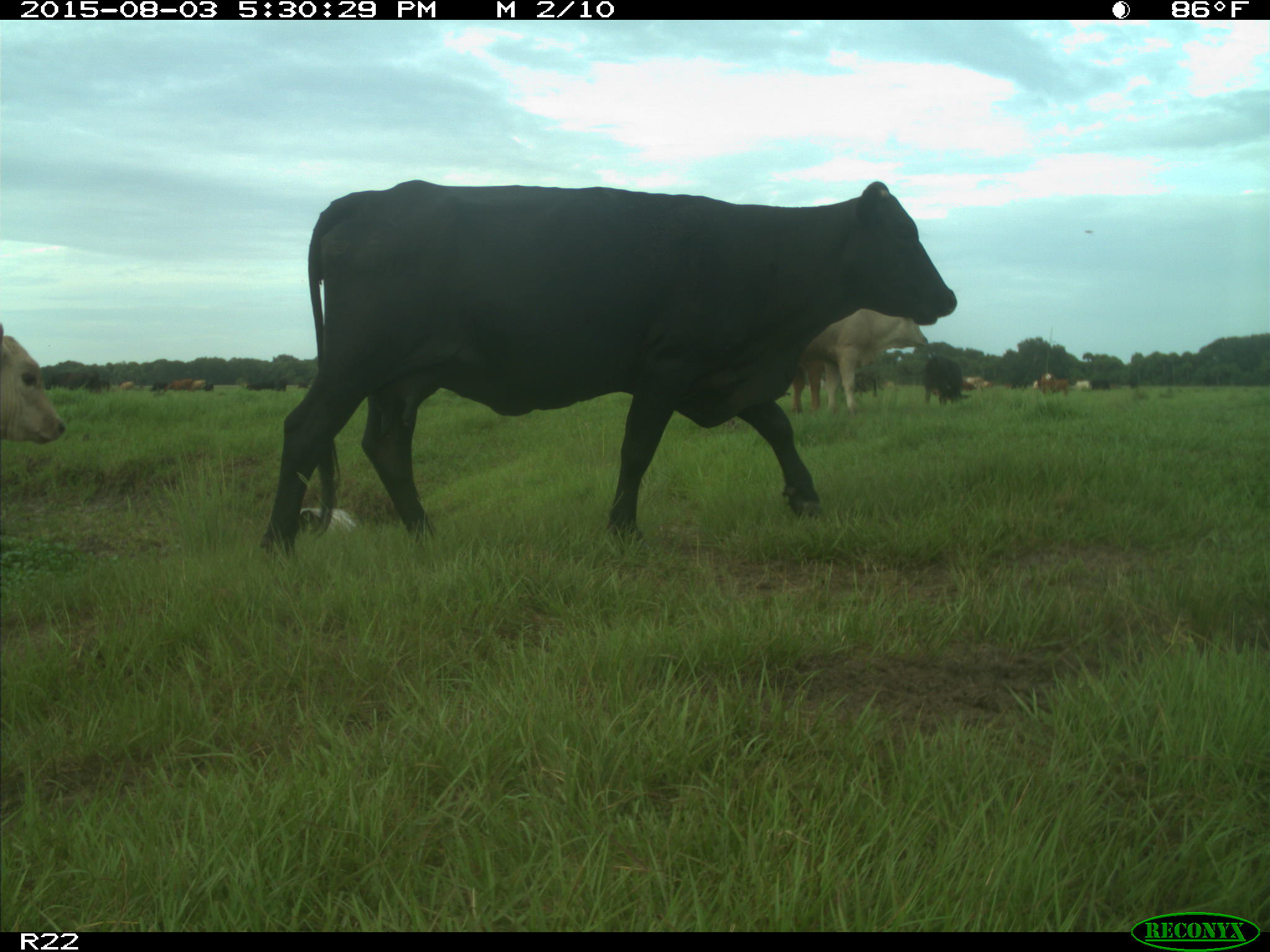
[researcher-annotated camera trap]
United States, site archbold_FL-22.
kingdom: Animalia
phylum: Chordata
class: Mammalia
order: Artiodactyla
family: Bovidae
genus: Bos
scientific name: Bos taurus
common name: domestic cow